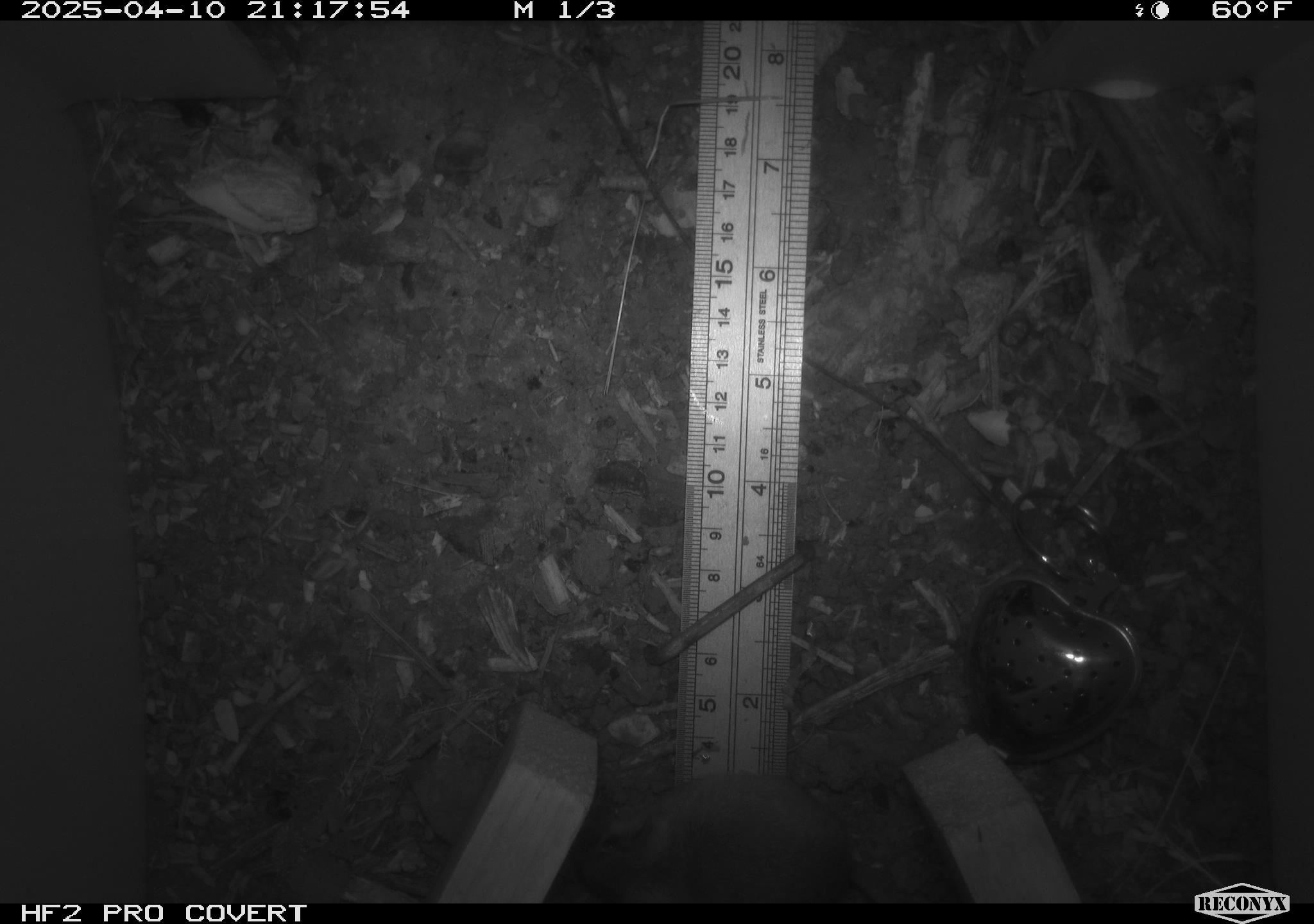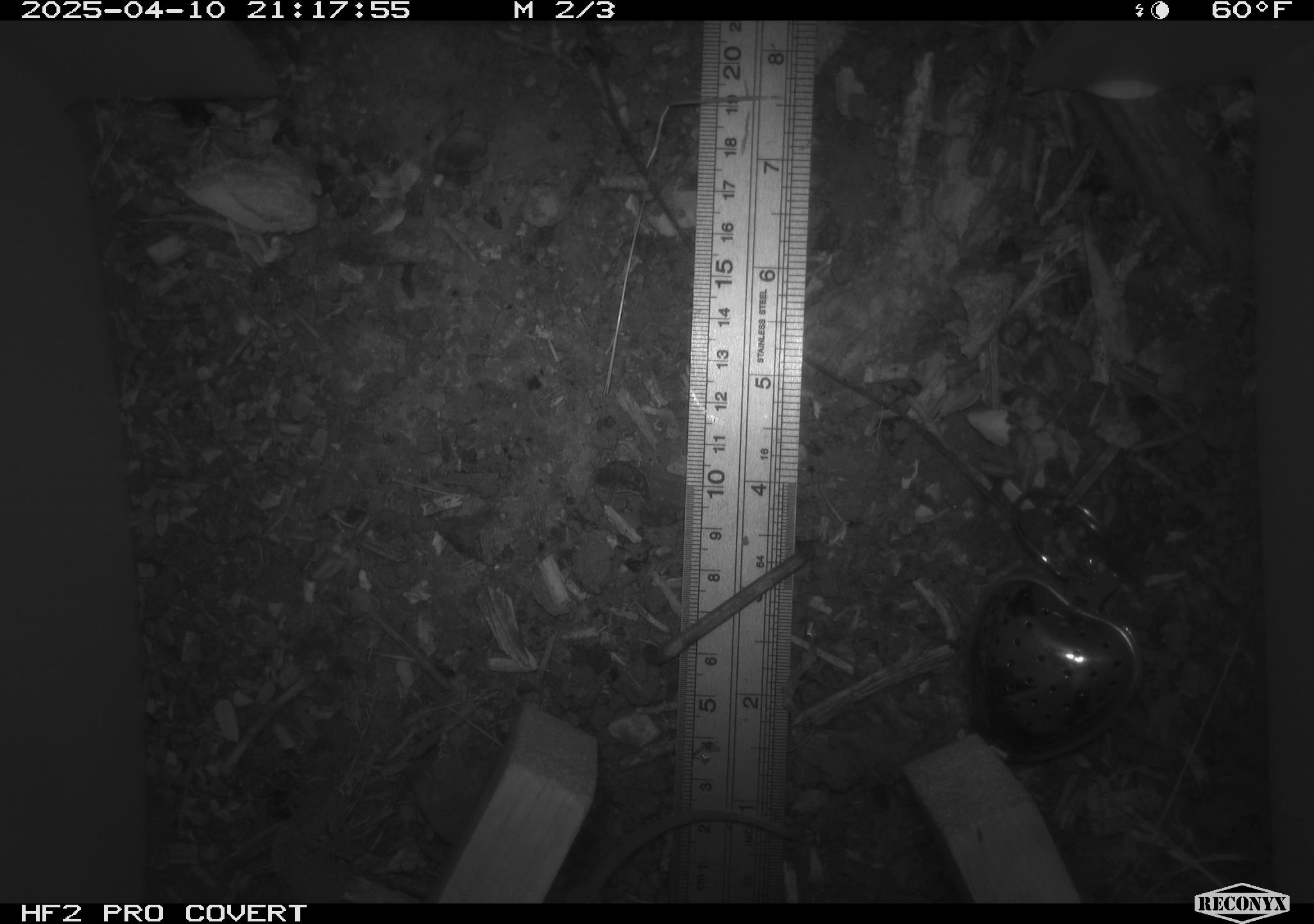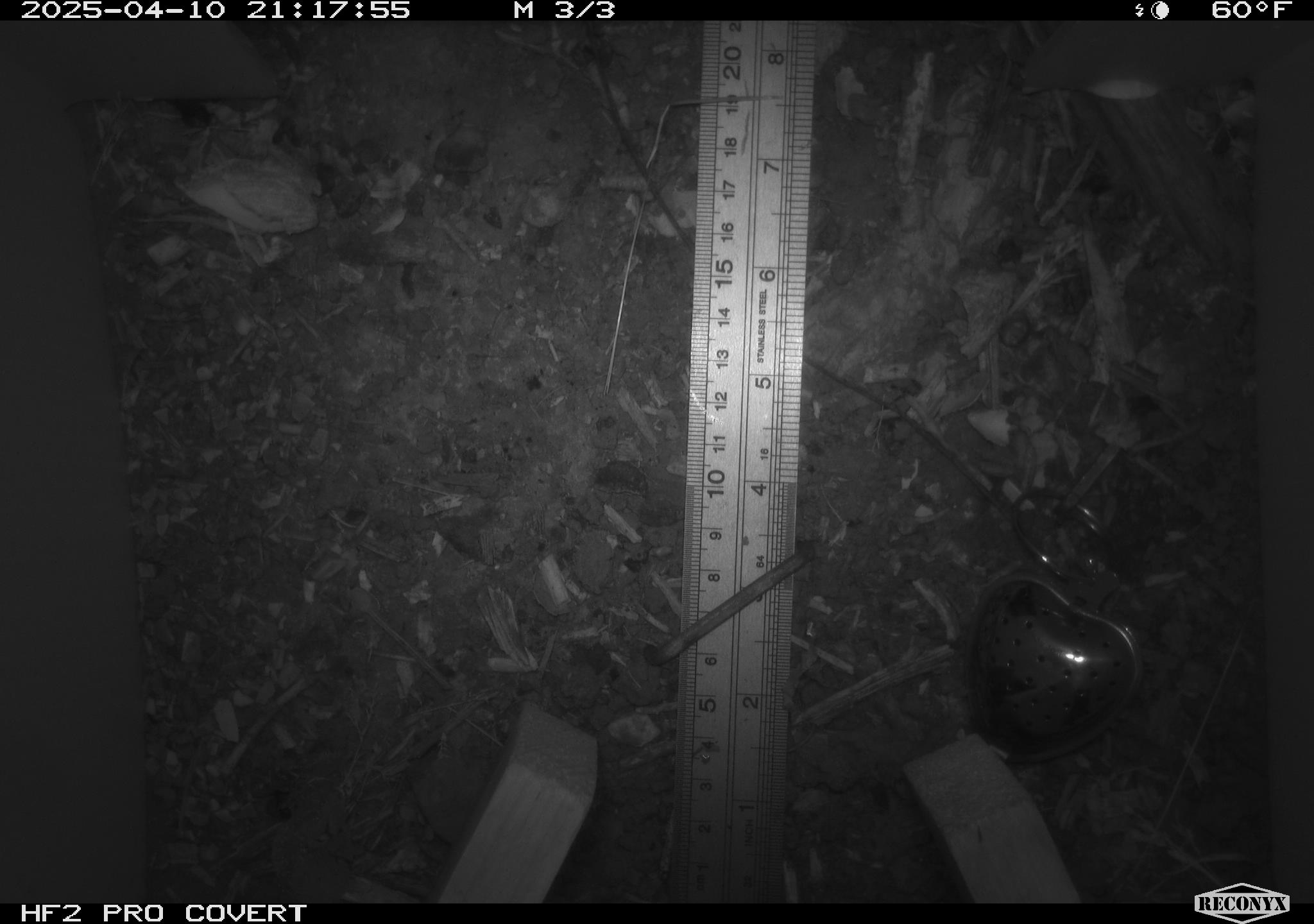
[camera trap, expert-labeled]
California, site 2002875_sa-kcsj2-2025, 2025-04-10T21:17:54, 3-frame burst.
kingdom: Animalia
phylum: Chordata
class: Mammalia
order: Rodentia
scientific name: Rodentia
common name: rodent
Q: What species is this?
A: Rodent (Rodentia).